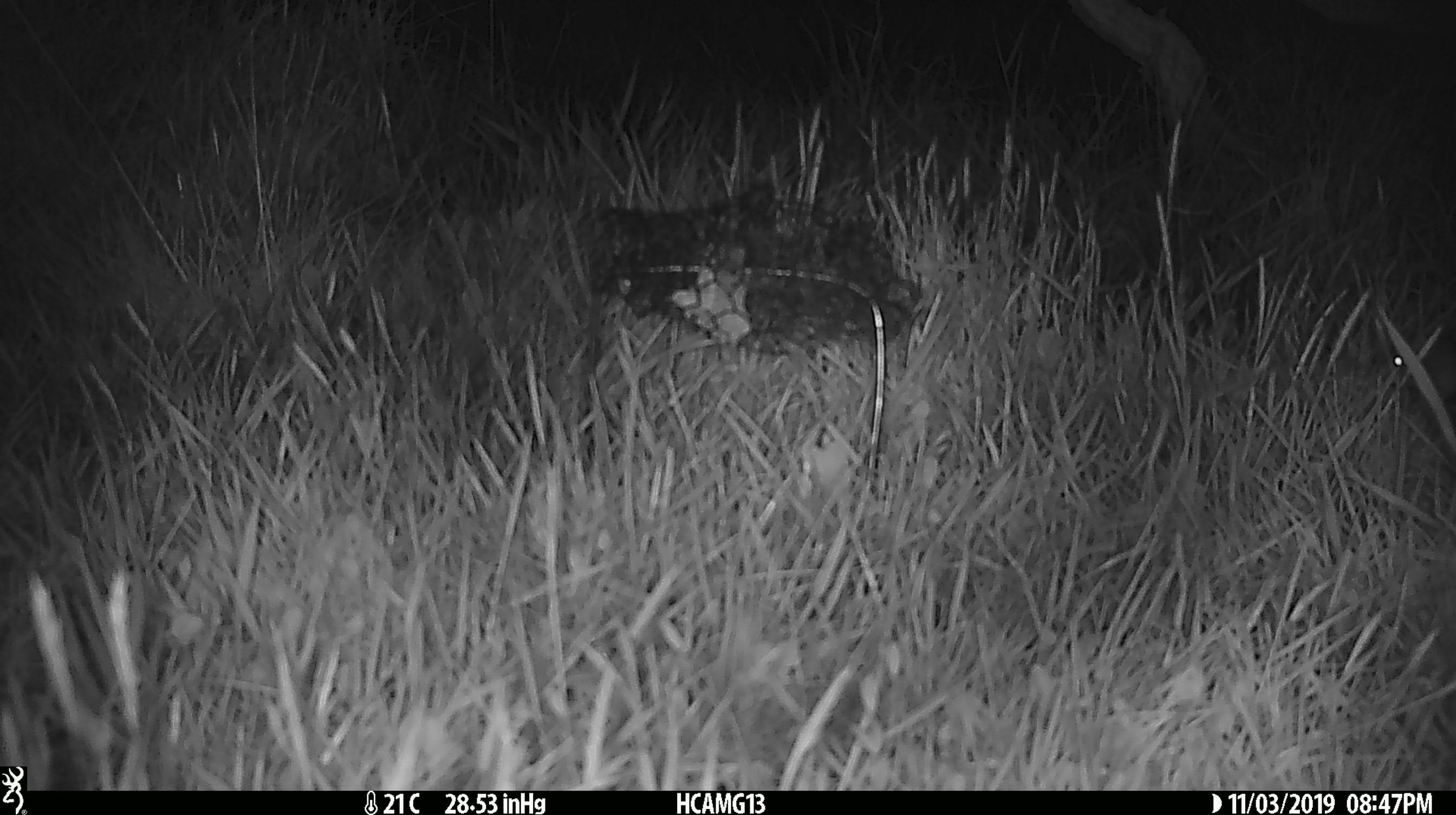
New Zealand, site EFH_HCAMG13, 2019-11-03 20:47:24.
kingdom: Animalia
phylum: Chordata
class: Mammalia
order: Rodentia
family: Muridae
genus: Mus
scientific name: Mus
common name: mouse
Mouse (Mus).